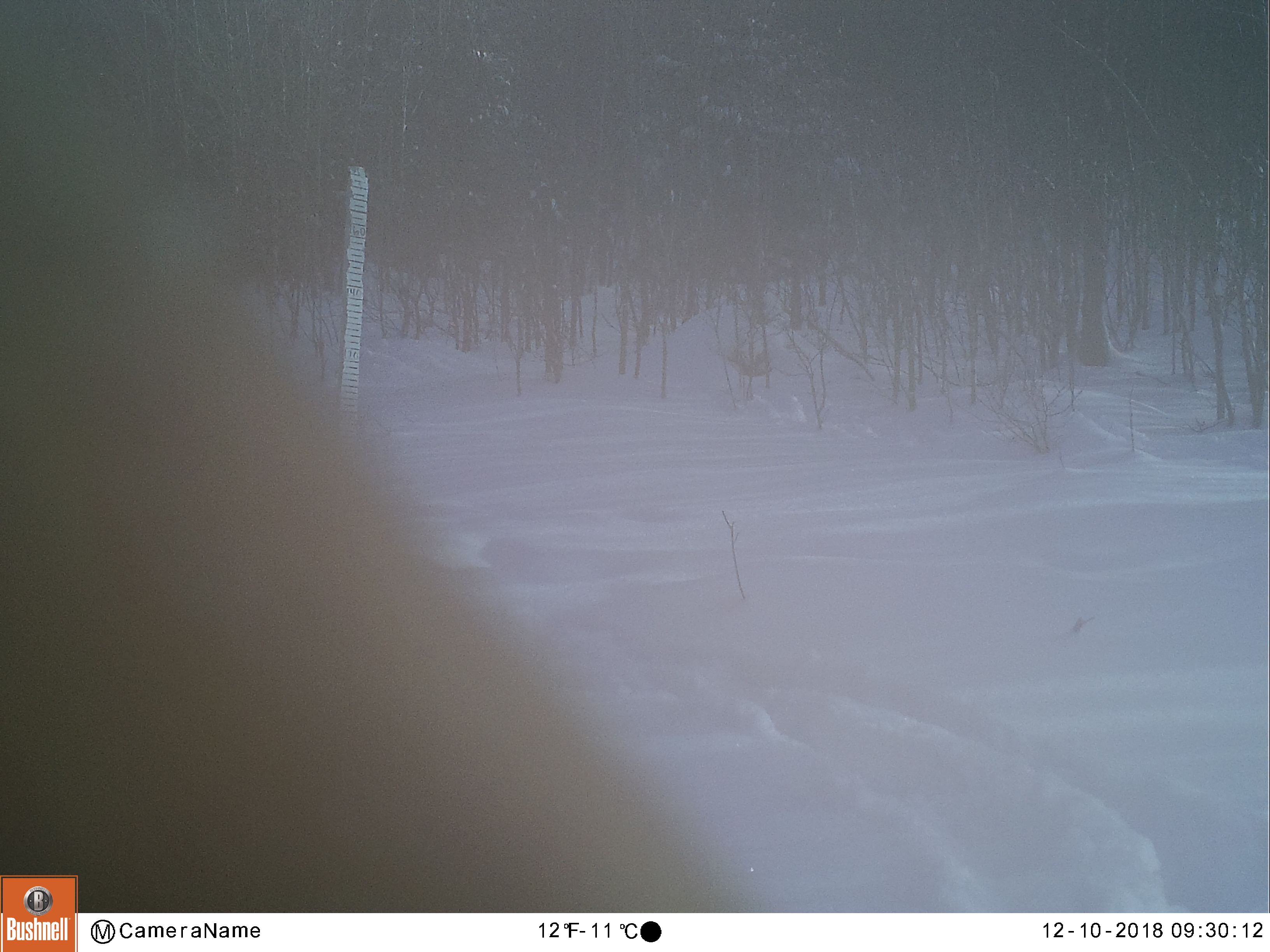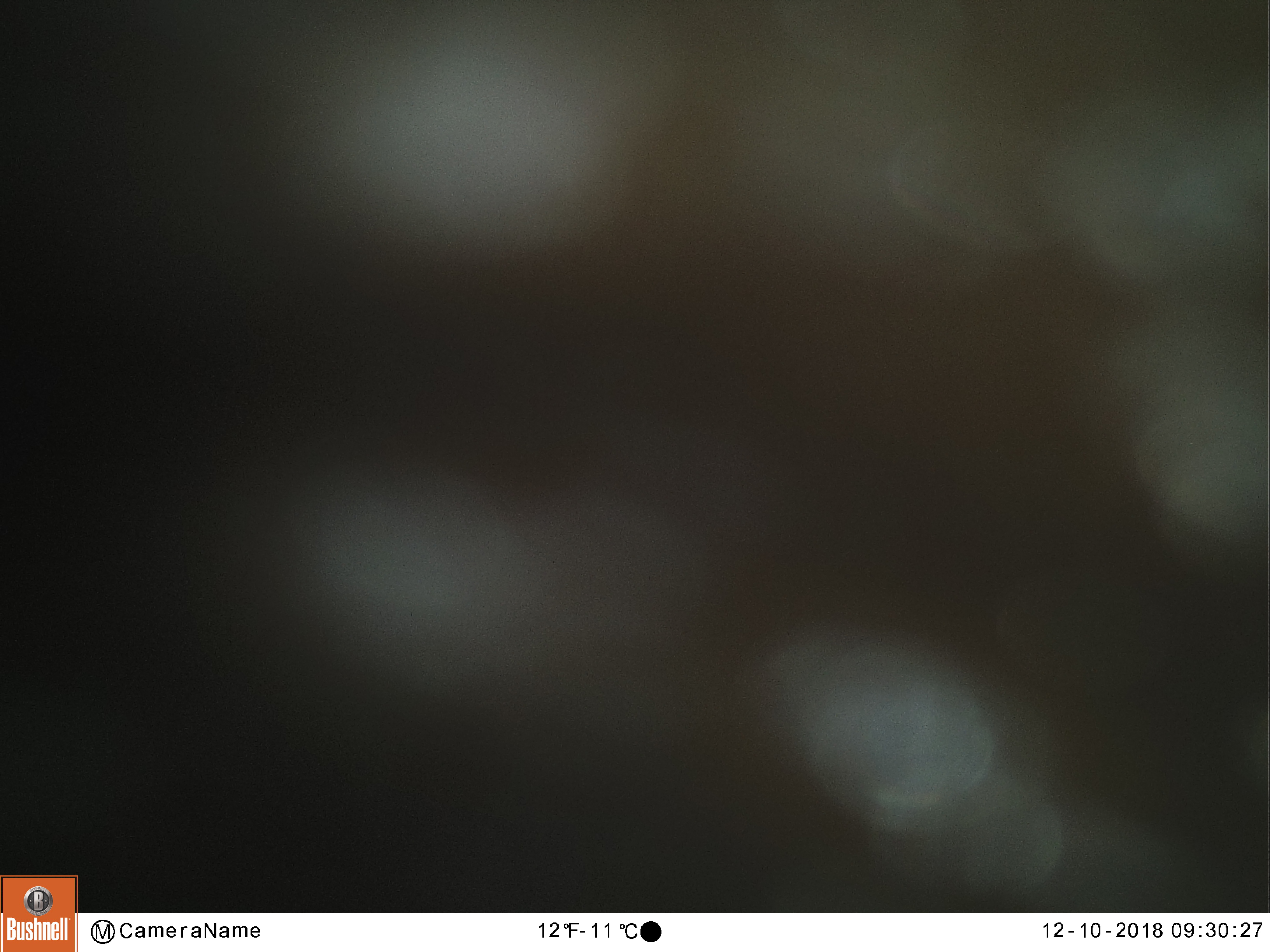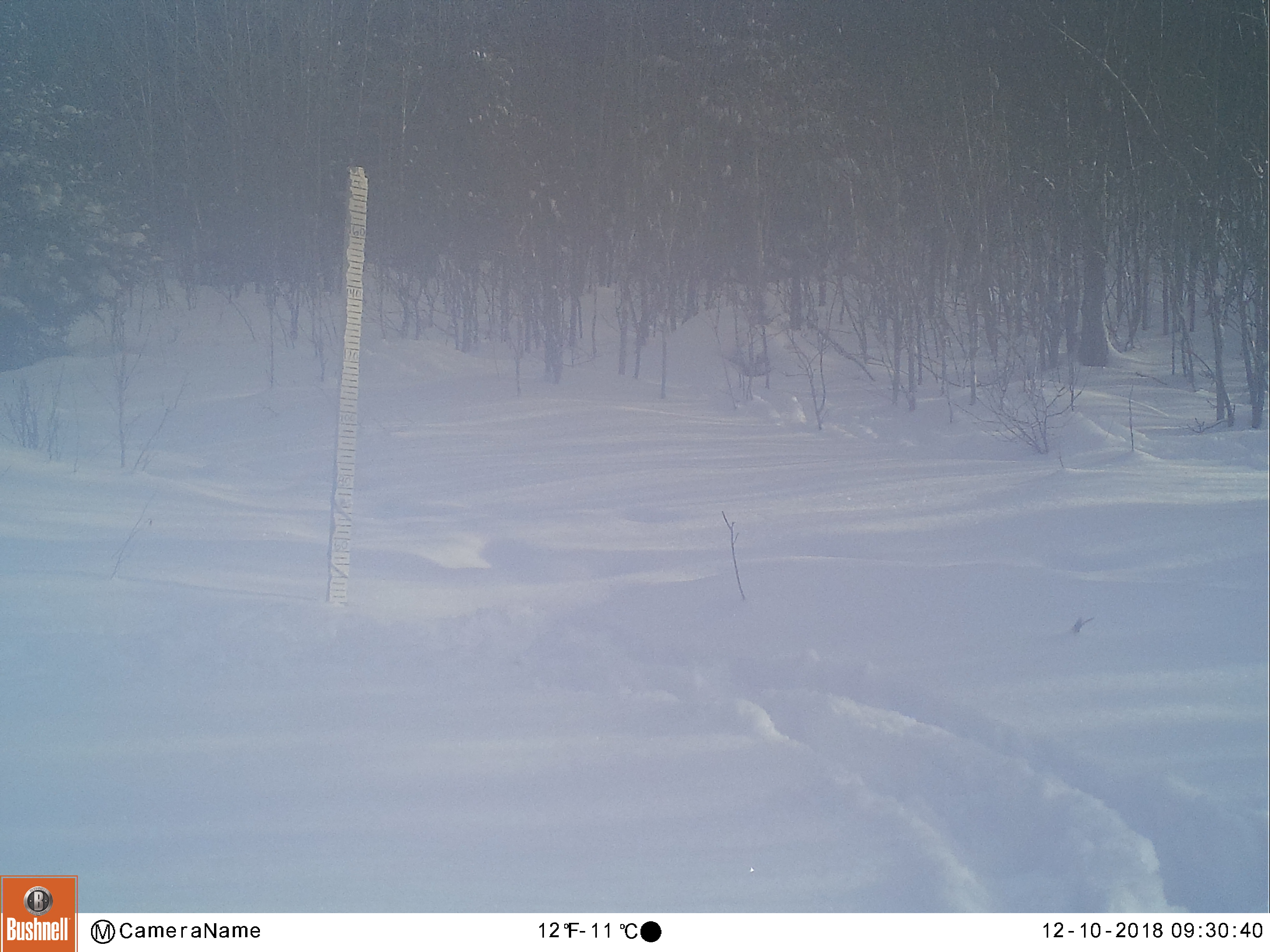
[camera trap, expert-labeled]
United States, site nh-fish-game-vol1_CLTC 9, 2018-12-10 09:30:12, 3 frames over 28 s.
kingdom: Animalia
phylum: Chordata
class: Mammalia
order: Artiodactyla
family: Cervidae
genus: Alces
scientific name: Alces alces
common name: moose